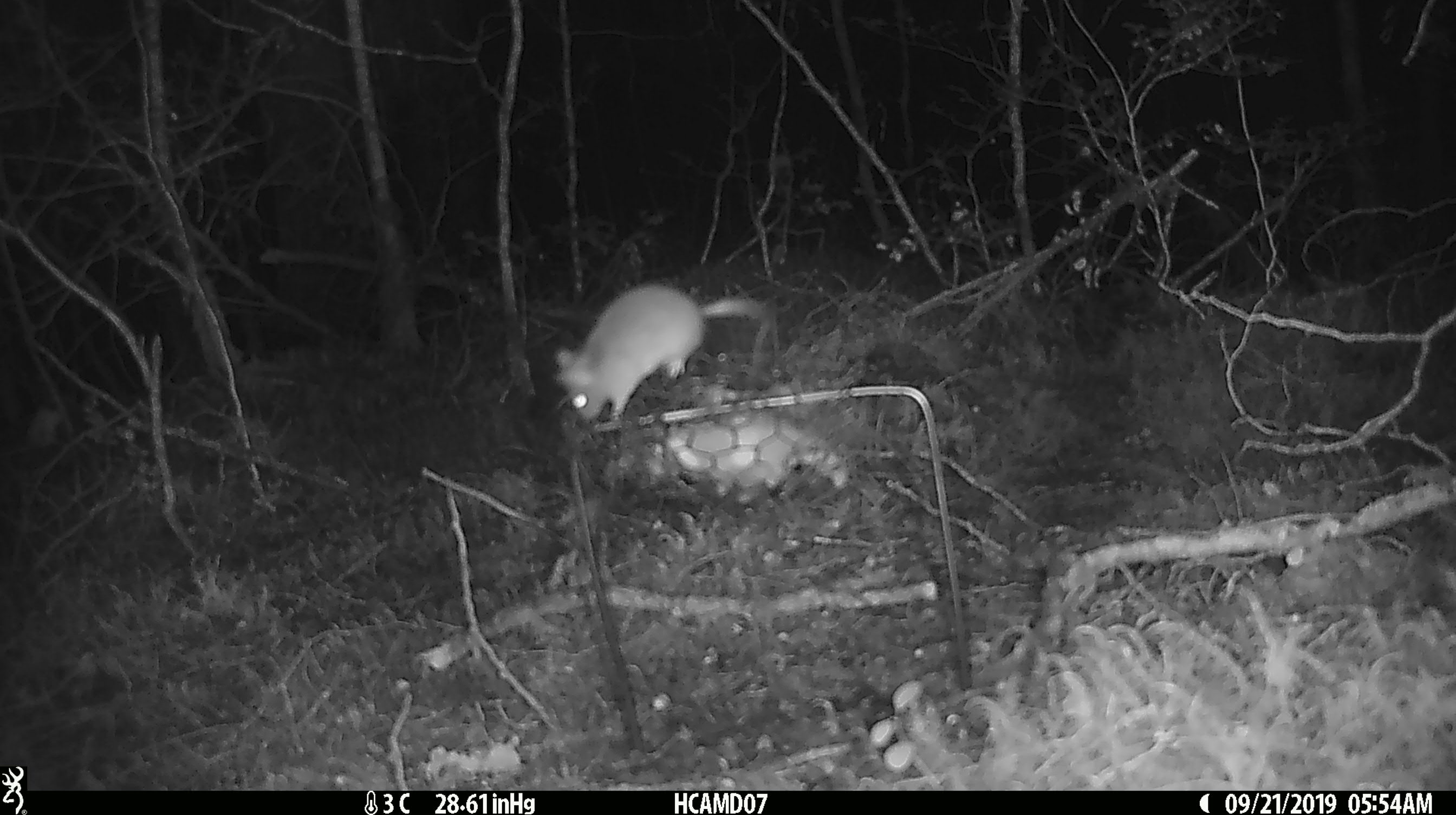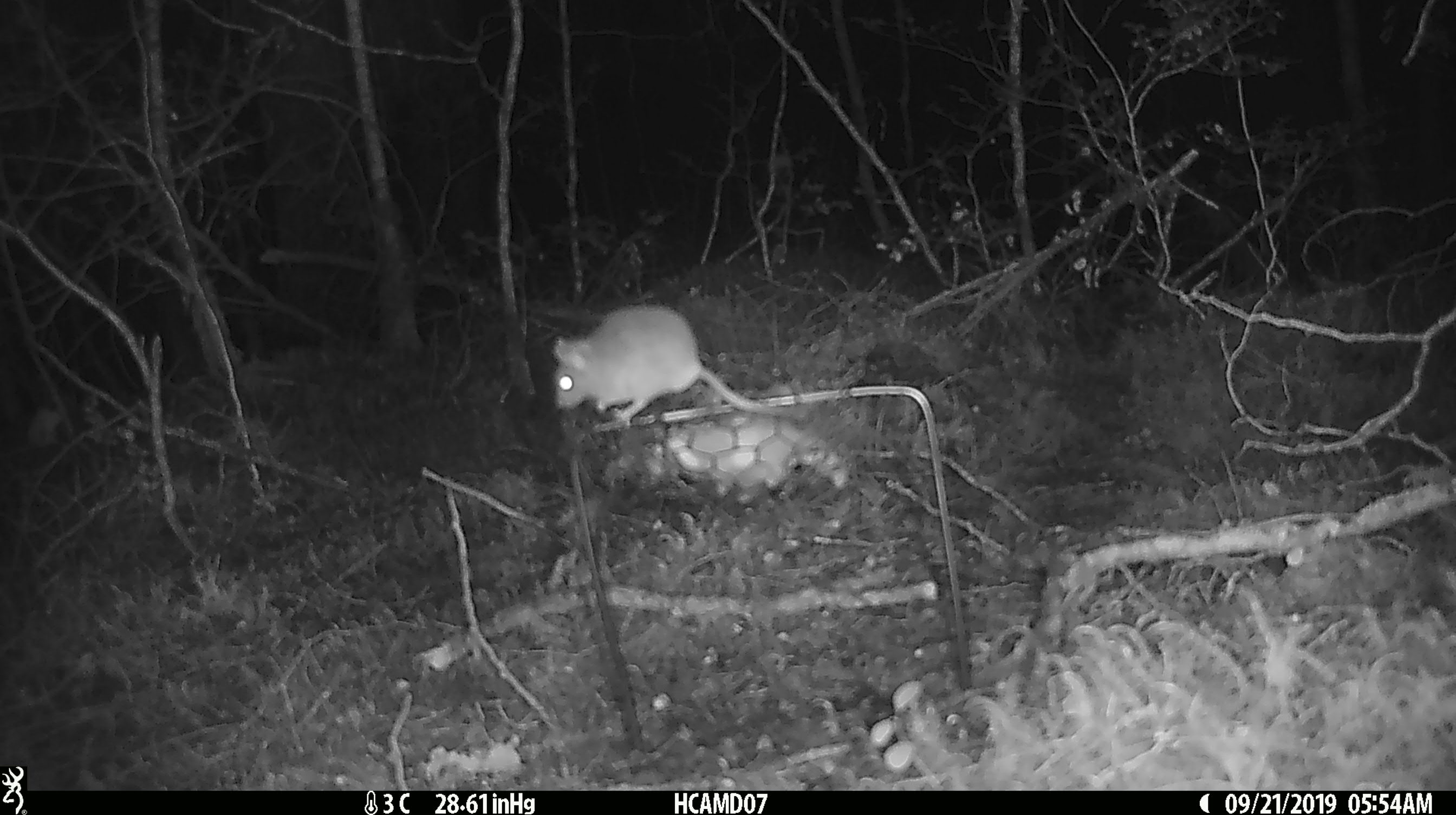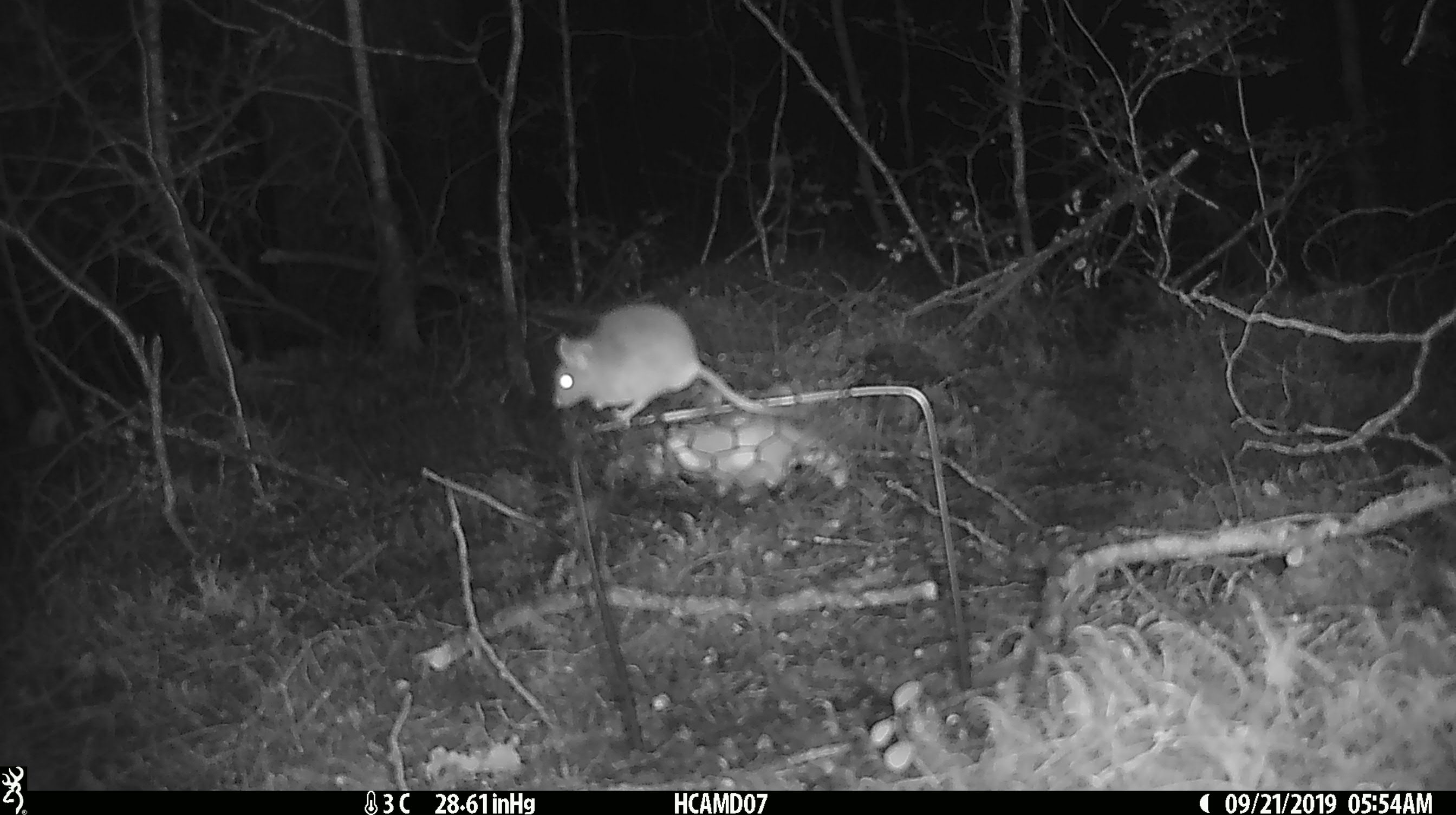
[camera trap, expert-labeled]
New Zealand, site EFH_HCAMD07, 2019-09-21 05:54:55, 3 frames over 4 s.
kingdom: Animalia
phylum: Chordata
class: Mammalia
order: Rodentia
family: Muridae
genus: Mus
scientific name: Mus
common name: mouse